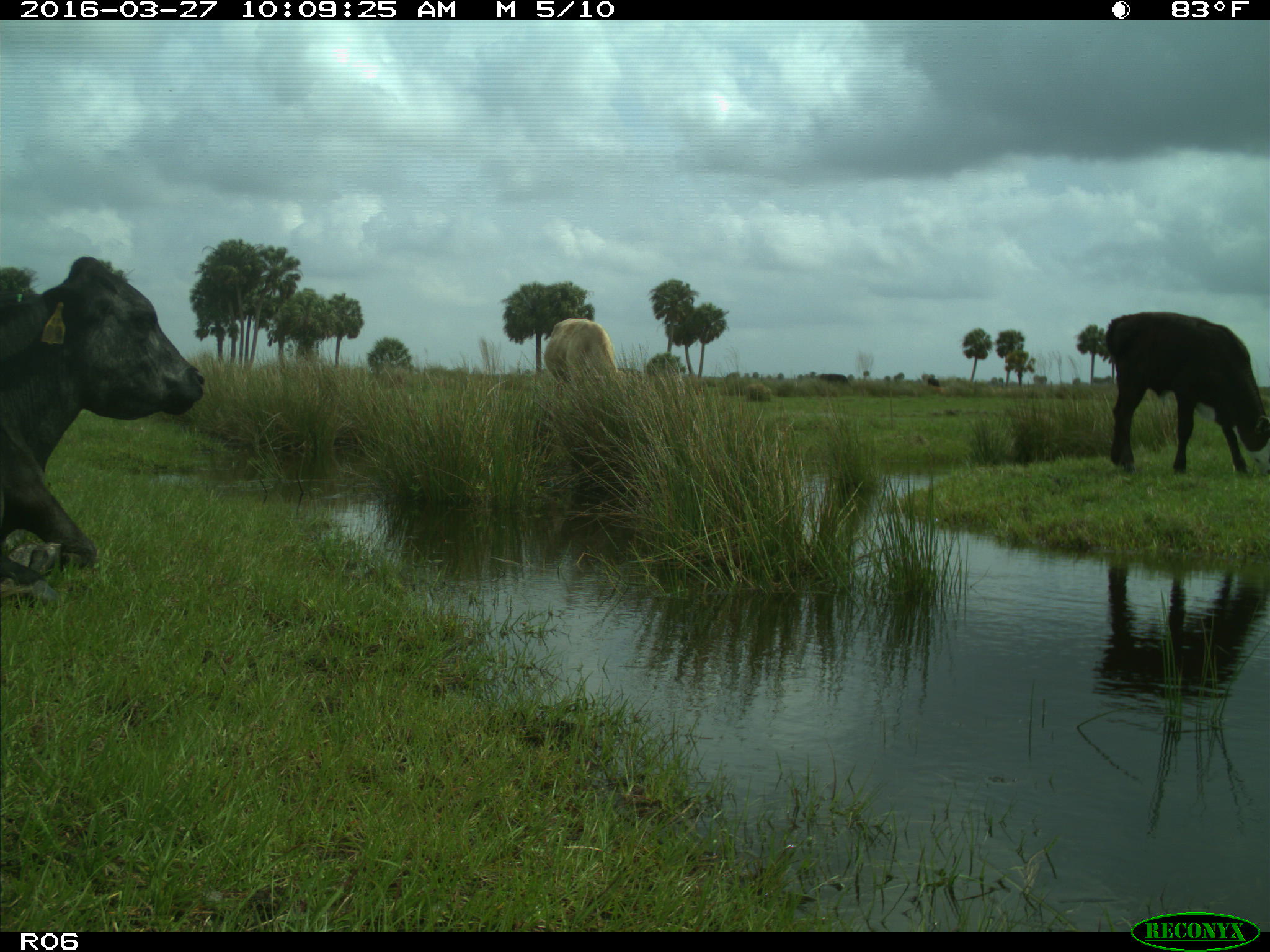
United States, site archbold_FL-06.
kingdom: Animalia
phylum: Chordata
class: Mammalia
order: Artiodactyla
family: Bovidae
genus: Bos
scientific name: Bos taurus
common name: domestic cow